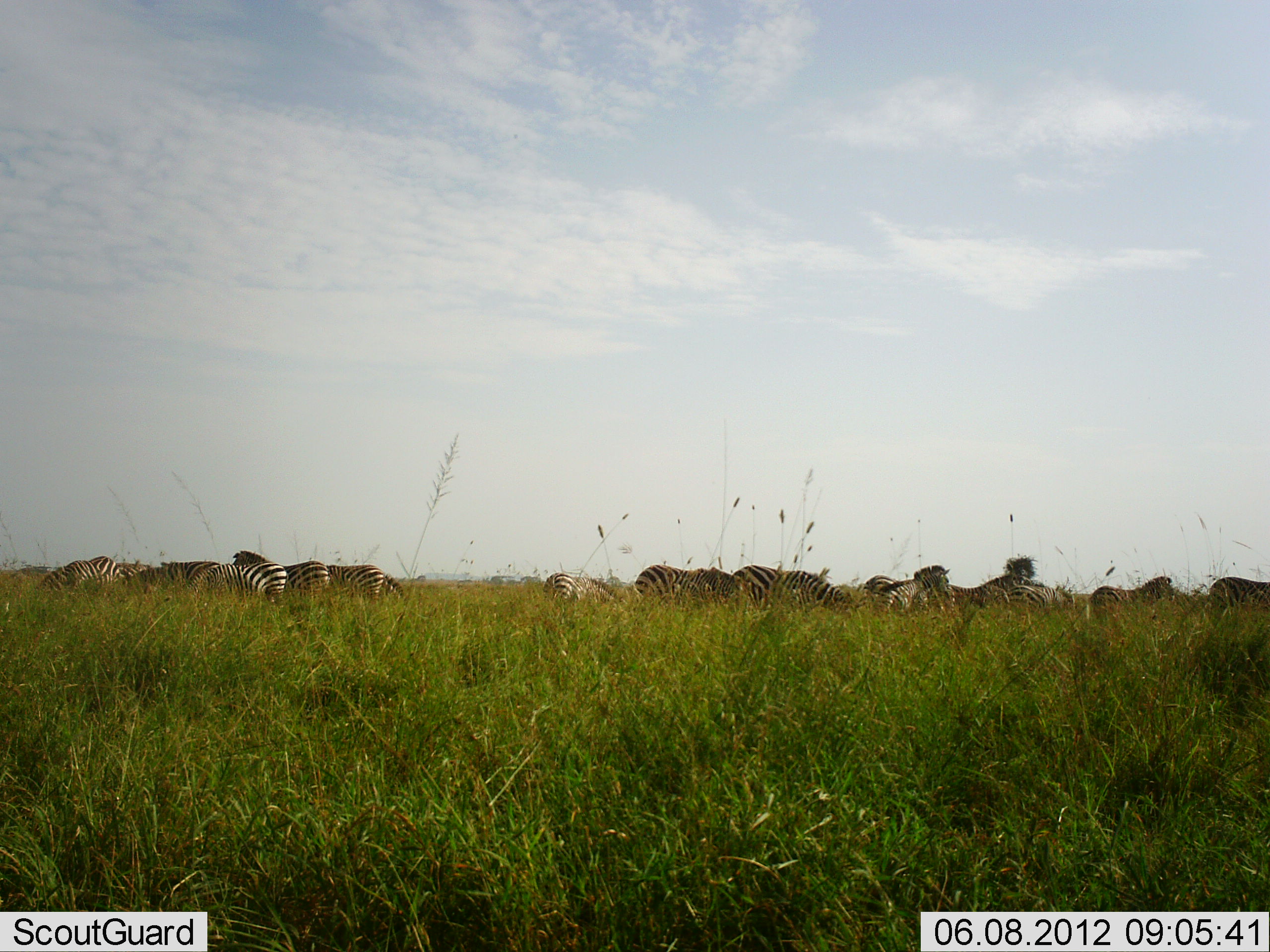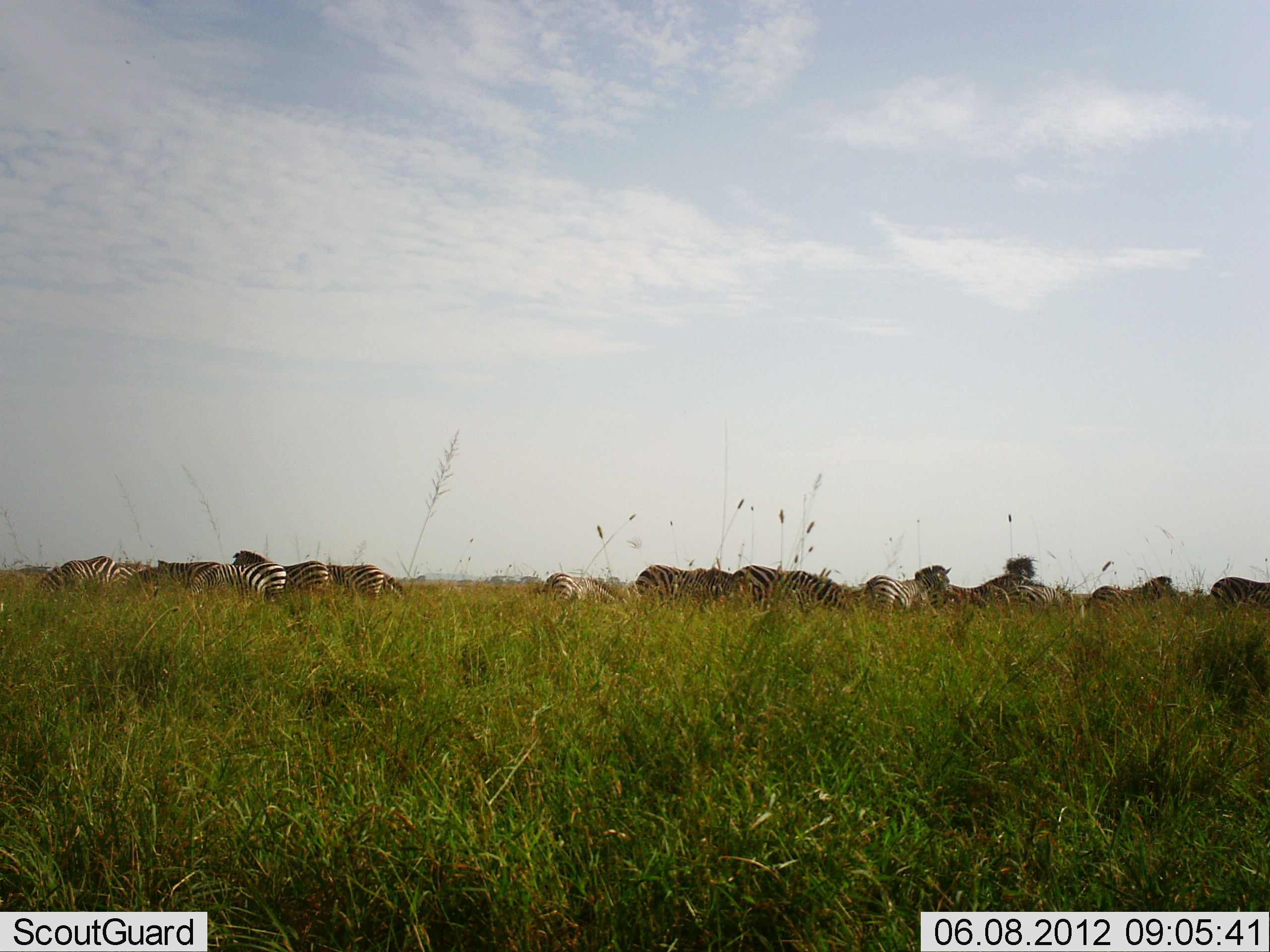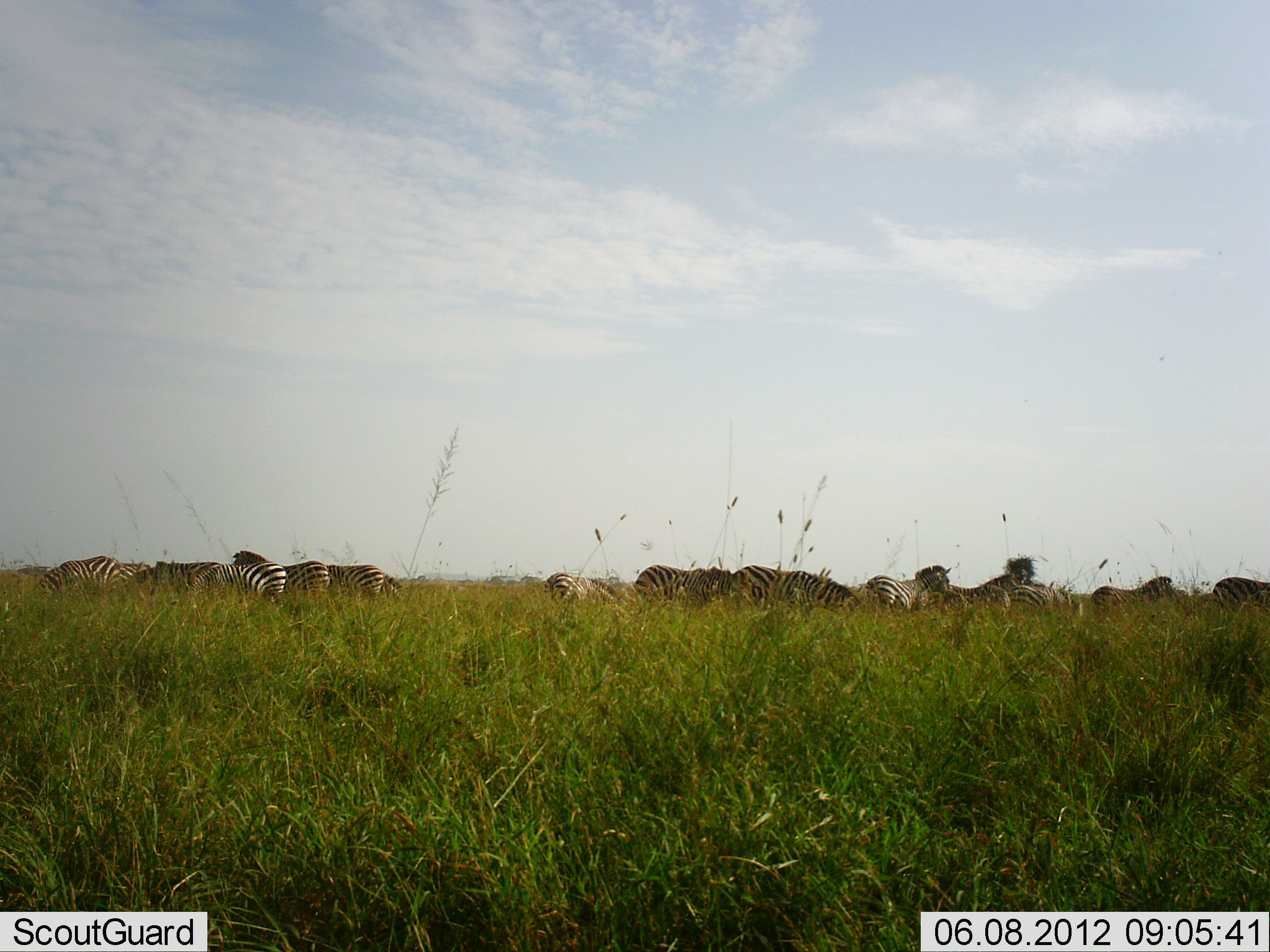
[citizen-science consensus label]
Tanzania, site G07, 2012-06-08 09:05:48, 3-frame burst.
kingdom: Animalia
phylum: Chordata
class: Mammalia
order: Perissodactyla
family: Equidae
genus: Equus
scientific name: Equus quagga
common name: plains zebra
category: zebra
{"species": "zebra (plains zebra) (Equus quagga)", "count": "11-50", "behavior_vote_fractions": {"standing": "70%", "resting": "10%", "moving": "10%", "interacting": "10%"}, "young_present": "10%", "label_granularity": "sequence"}